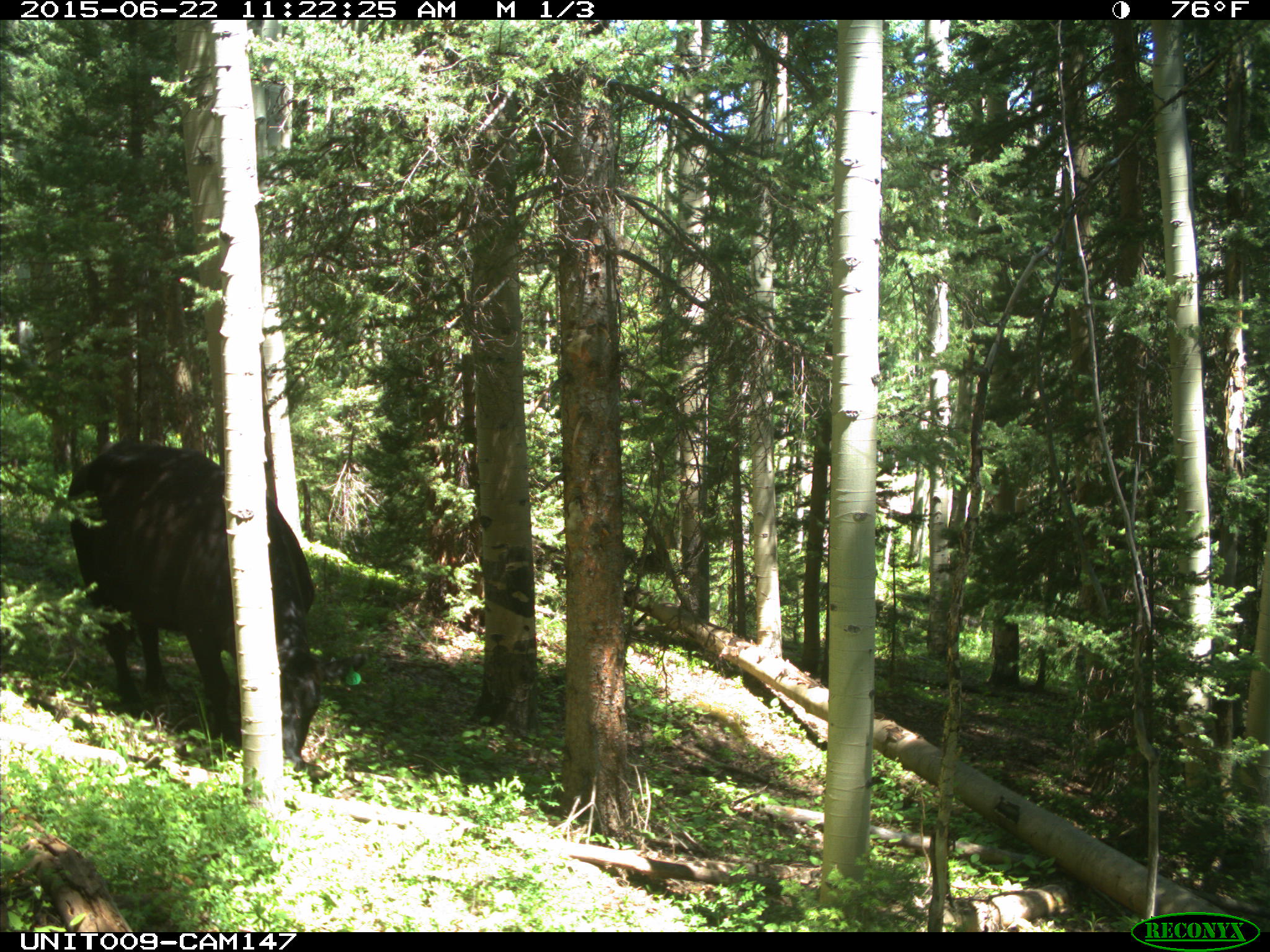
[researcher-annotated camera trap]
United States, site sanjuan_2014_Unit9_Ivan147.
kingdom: Animalia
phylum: Chordata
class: Mammalia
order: Artiodactyla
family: Bovidae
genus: Bos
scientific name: Bos taurus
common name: domestic cow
Bos taurus (domestic cow).